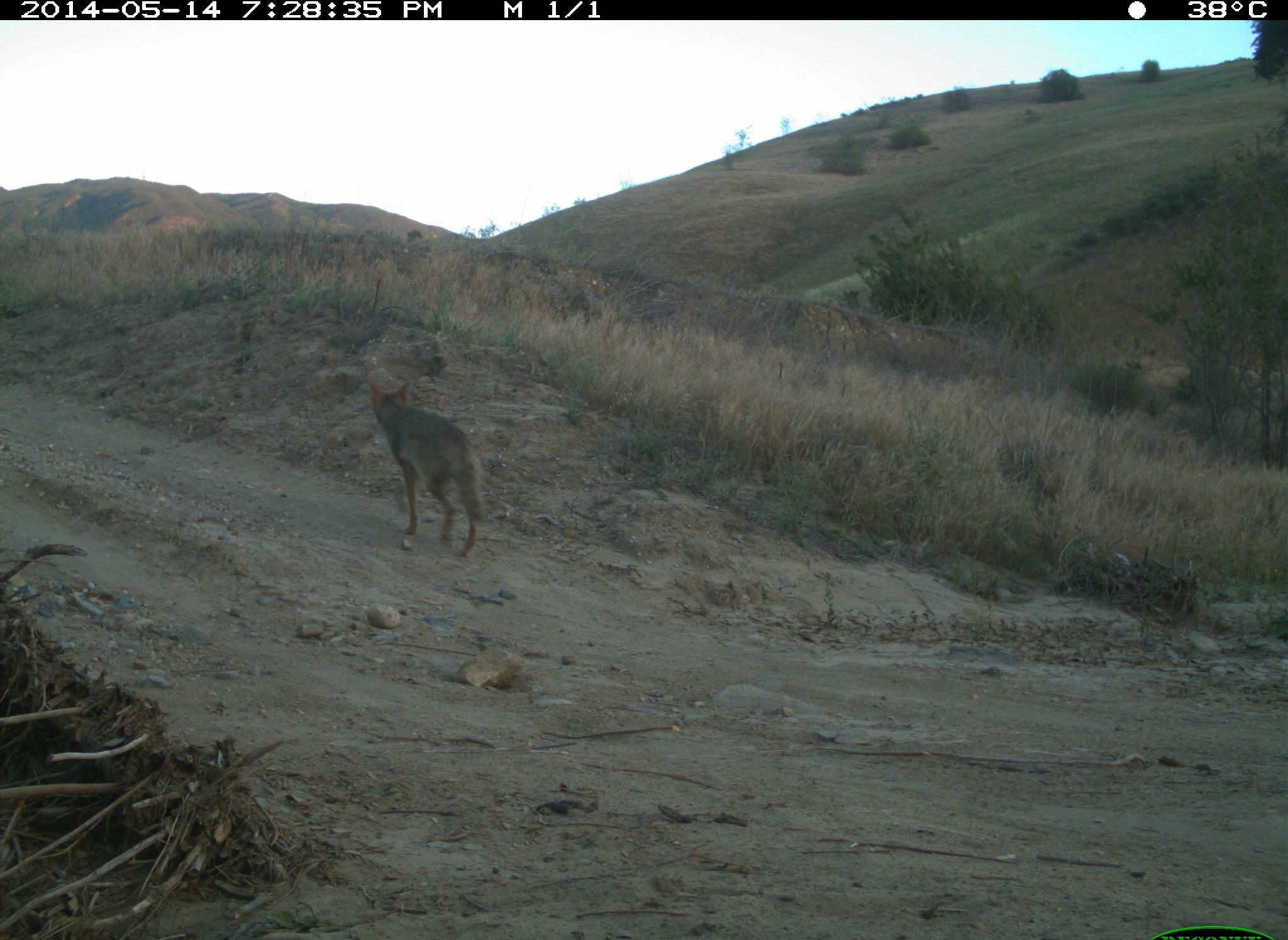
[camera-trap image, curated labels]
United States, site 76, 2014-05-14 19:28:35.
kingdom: Animalia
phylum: Chordata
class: Mammalia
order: Carnivora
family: Canidae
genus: Canis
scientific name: Canis latrans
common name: coyote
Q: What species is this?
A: Coyote (Canis latrans).